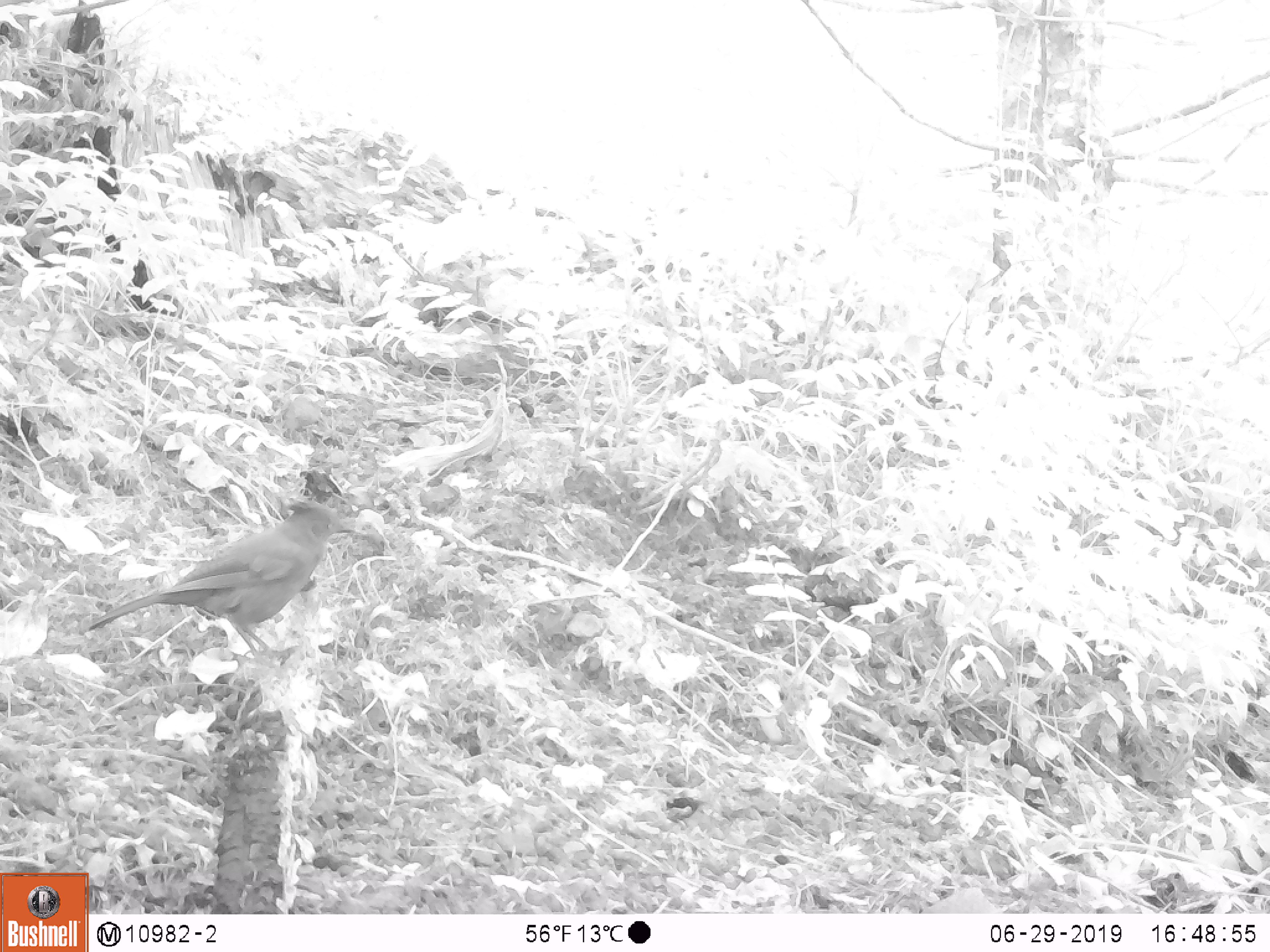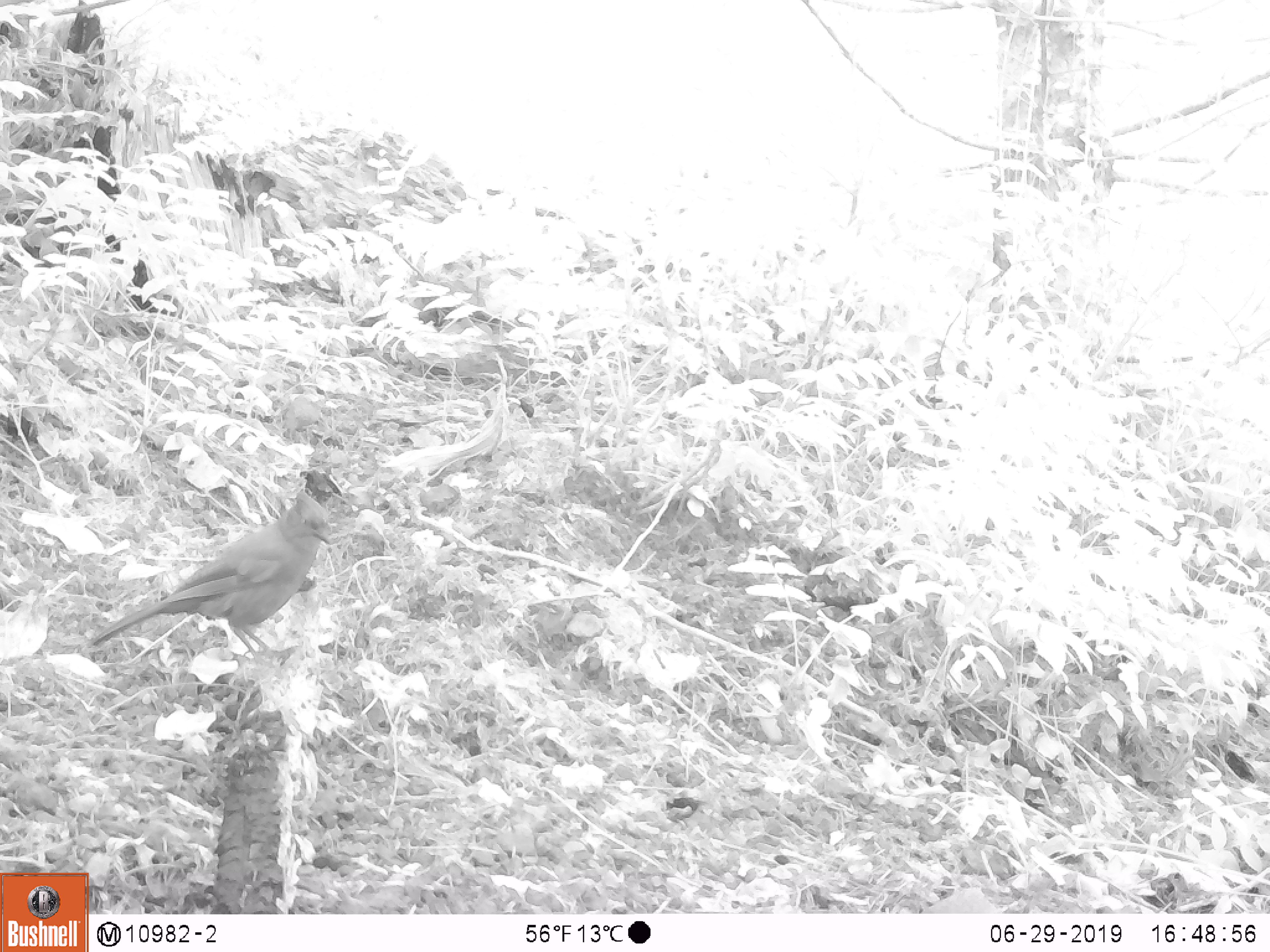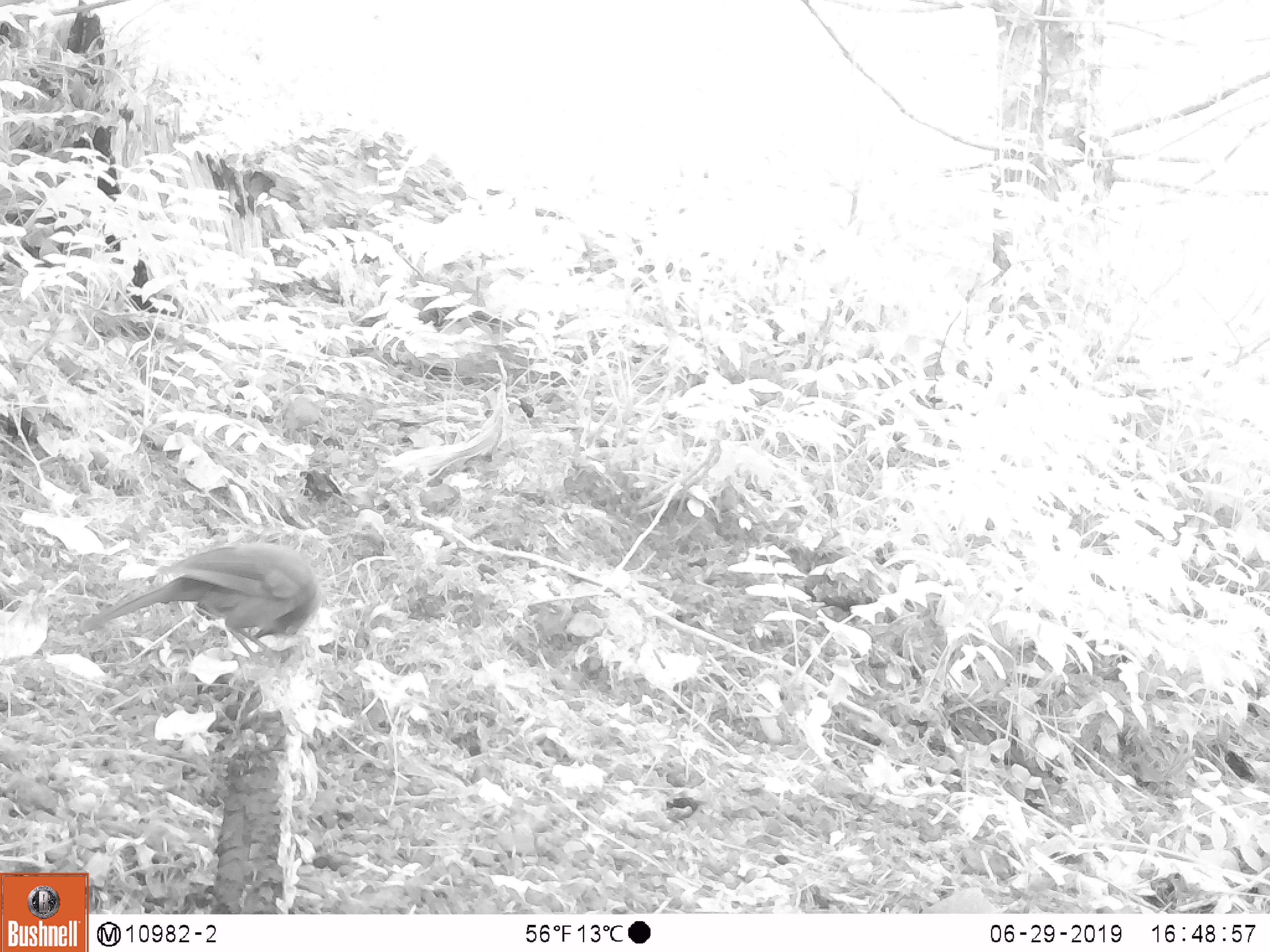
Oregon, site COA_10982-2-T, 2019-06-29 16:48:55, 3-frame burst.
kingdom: Animalia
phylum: Chordata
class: Aves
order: Passeriformes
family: Corvidae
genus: Cyanocitta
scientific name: Cyanocitta stelleri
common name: steller's jay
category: stellers jay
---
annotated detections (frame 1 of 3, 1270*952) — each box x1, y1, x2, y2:
stellers jay: 94, 505, 350, 648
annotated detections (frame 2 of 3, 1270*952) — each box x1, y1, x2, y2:
stellers jay: 85, 497, 338, 661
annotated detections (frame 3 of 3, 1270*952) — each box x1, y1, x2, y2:
stellers jay: 85, 540, 327, 643